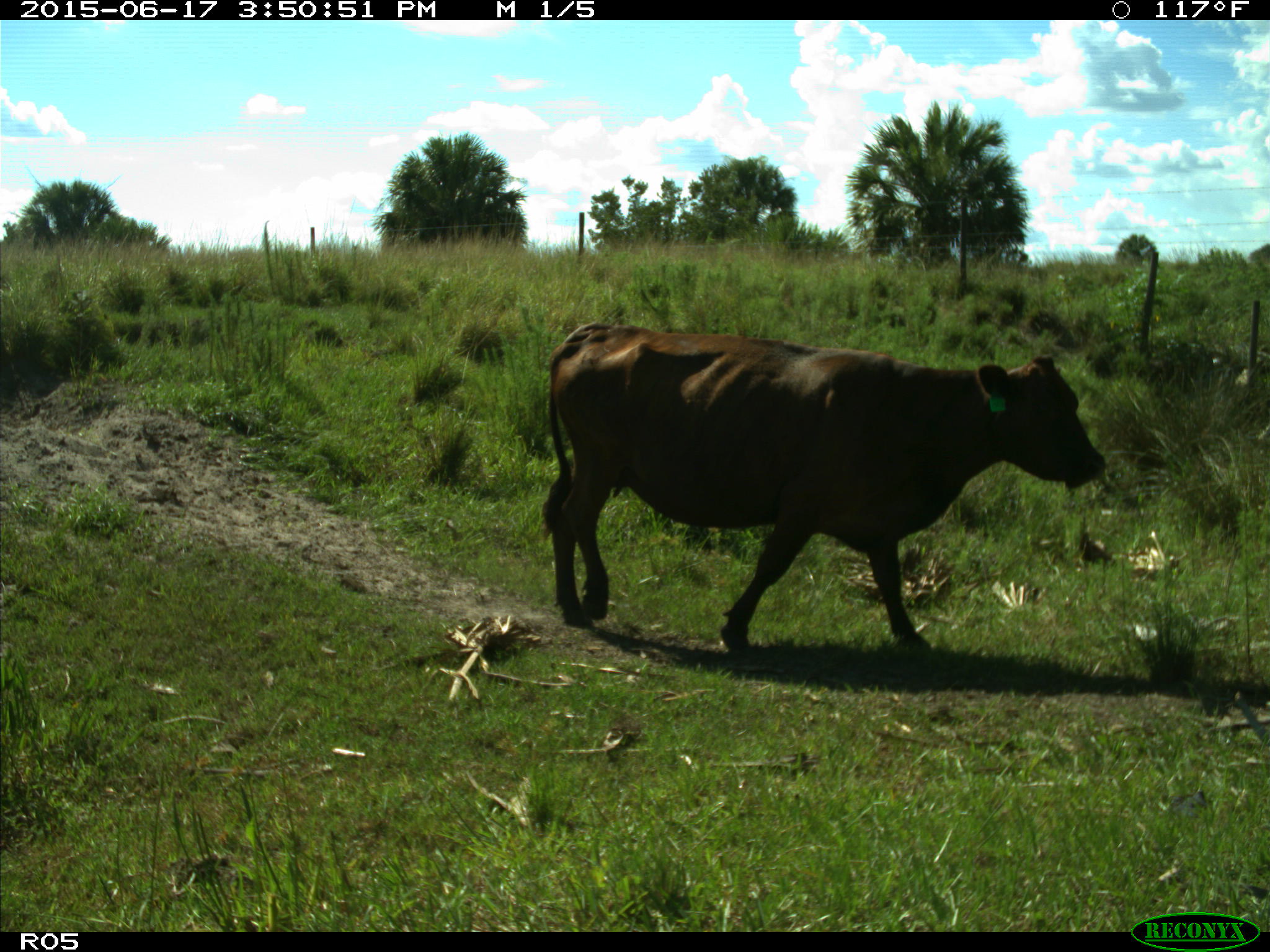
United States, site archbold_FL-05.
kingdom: Animalia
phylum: Chordata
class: Mammalia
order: Artiodactyla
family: Bovidae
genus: Bos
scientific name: Bos taurus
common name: domestic cow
Bos taurus (domestic cow).